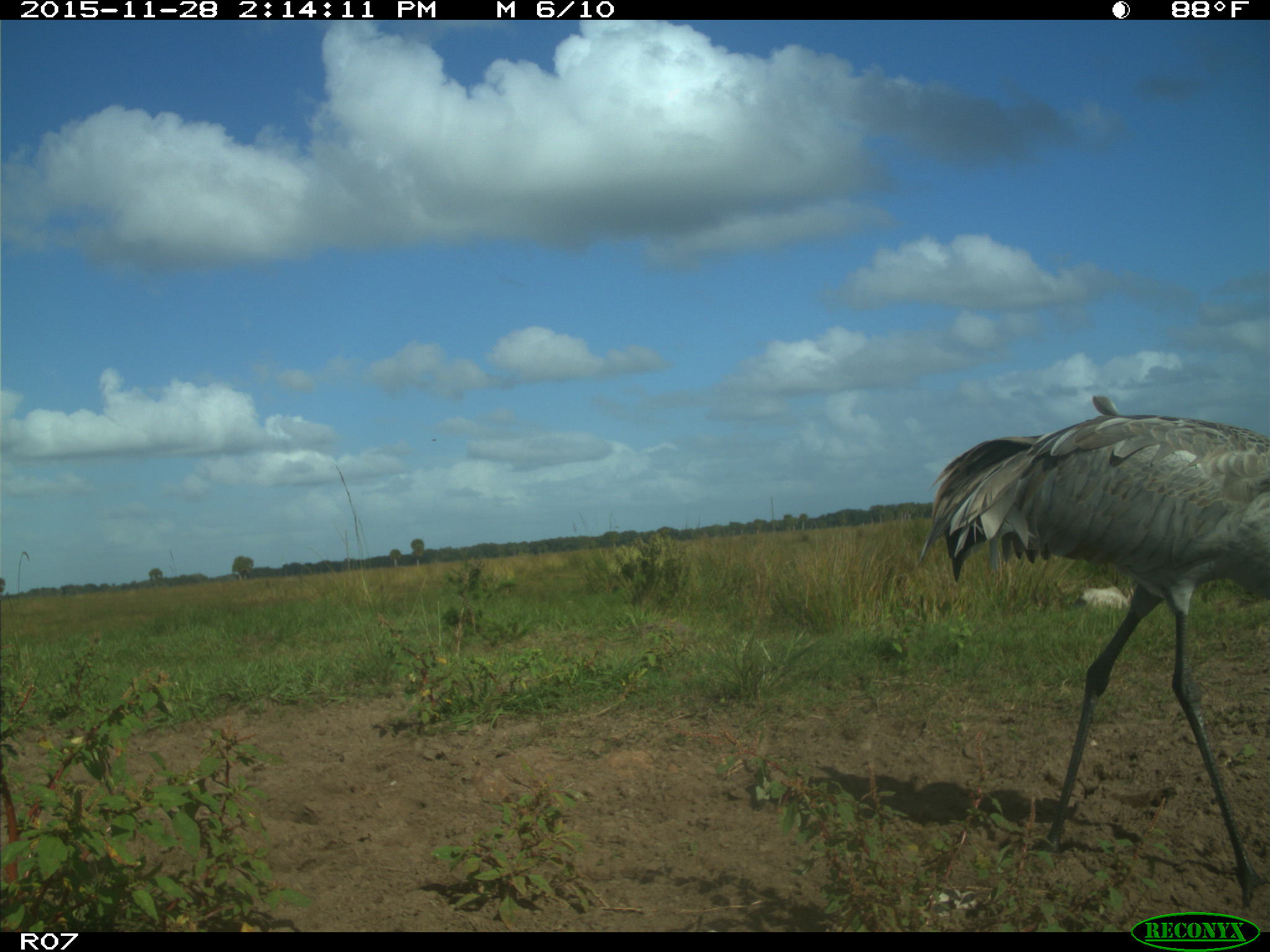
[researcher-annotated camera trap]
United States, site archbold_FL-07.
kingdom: Animalia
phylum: Chordata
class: Aves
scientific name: Aves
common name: birds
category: unidentified bird